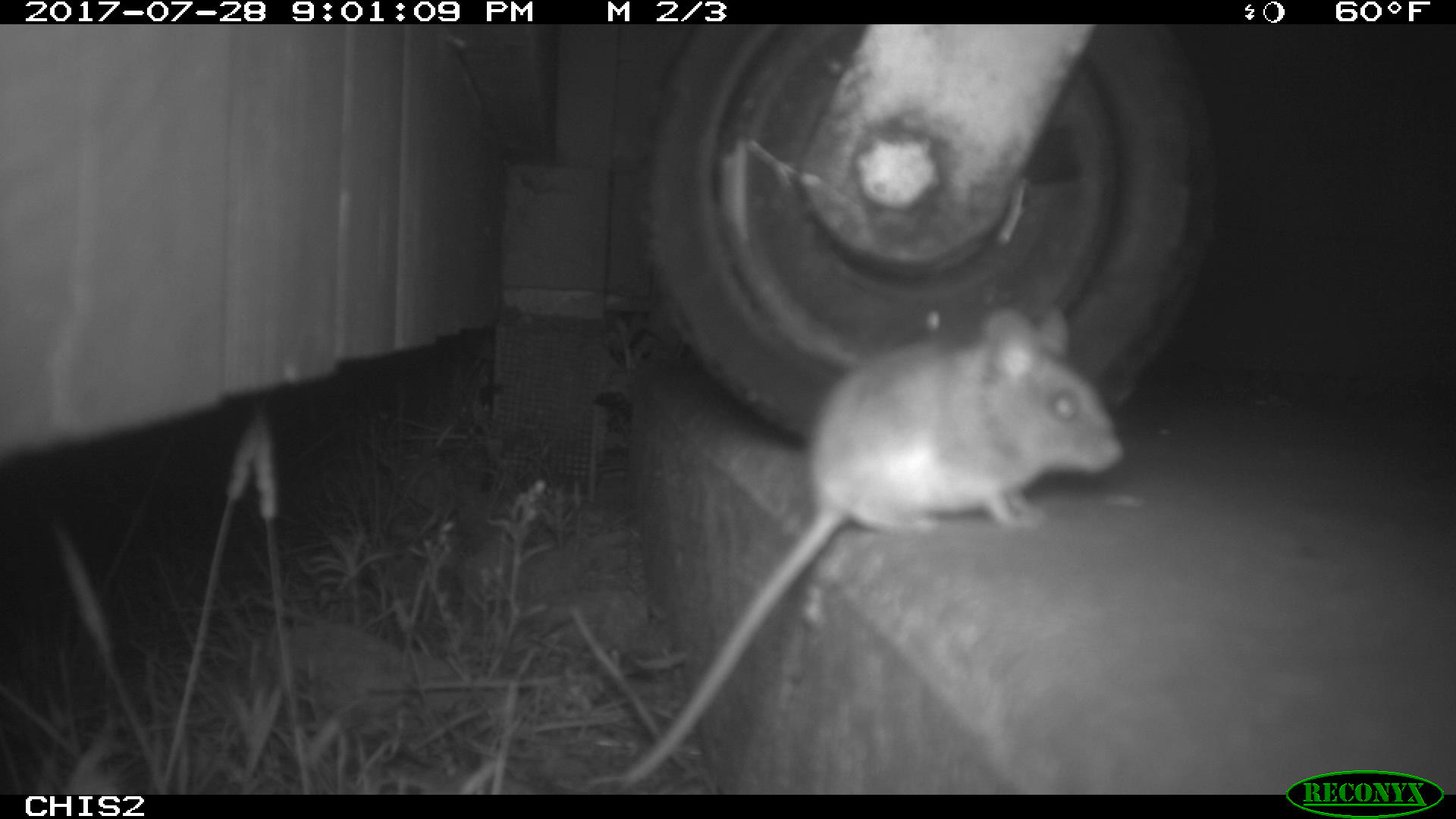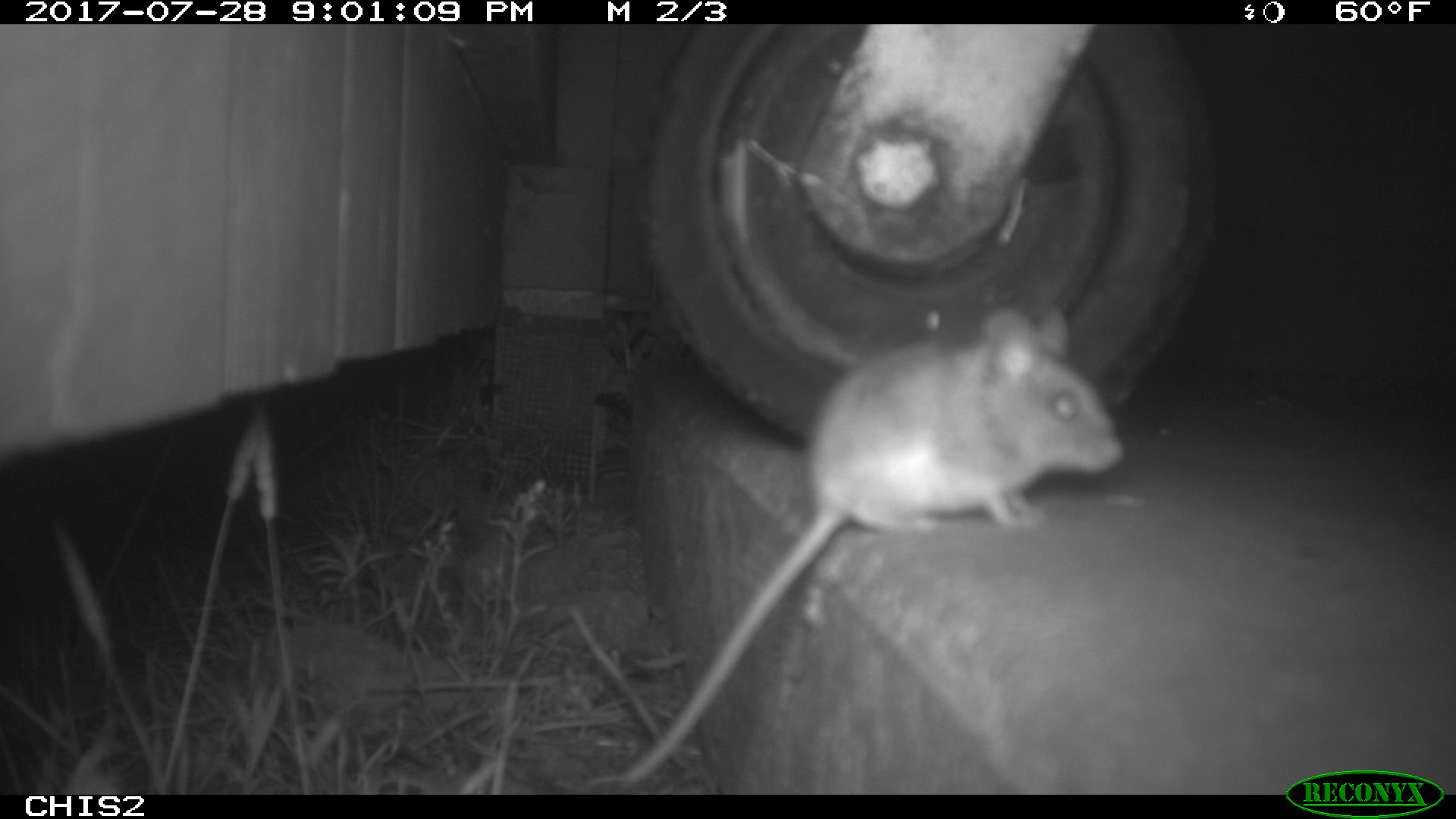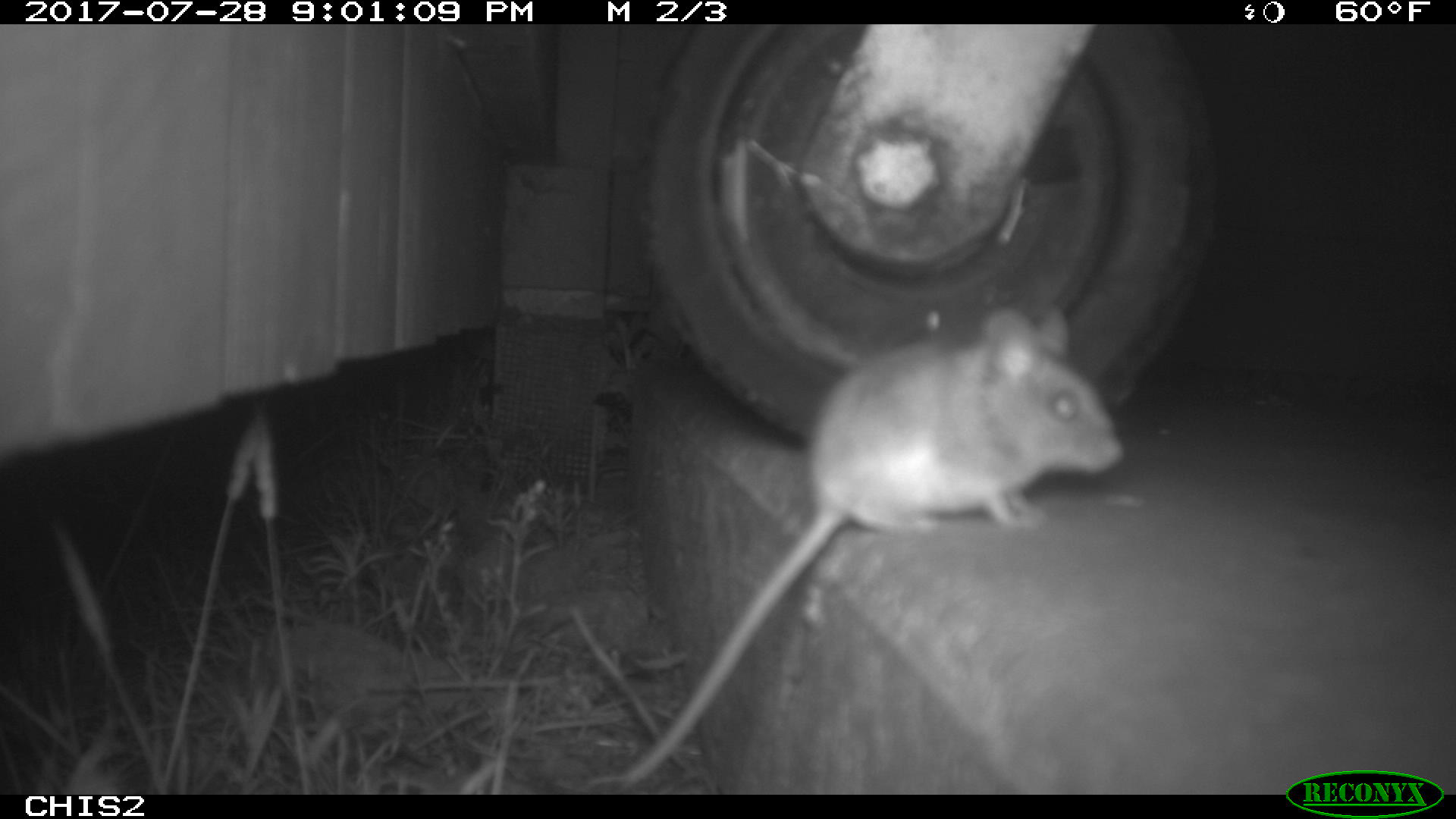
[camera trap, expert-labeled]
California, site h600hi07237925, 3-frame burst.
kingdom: Animalia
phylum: Chordata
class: Mammalia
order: Rodentia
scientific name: Rodentia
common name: rodent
Rodent (Rodentia).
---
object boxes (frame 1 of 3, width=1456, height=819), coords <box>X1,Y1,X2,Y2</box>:
rodent: <box>611,304,1124,786</box>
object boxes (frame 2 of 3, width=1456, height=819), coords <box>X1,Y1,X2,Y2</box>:
rodent: <box>618,302,1124,783</box>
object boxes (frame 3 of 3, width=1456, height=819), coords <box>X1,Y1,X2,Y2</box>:
rodent: <box>626,308,1124,791</box>